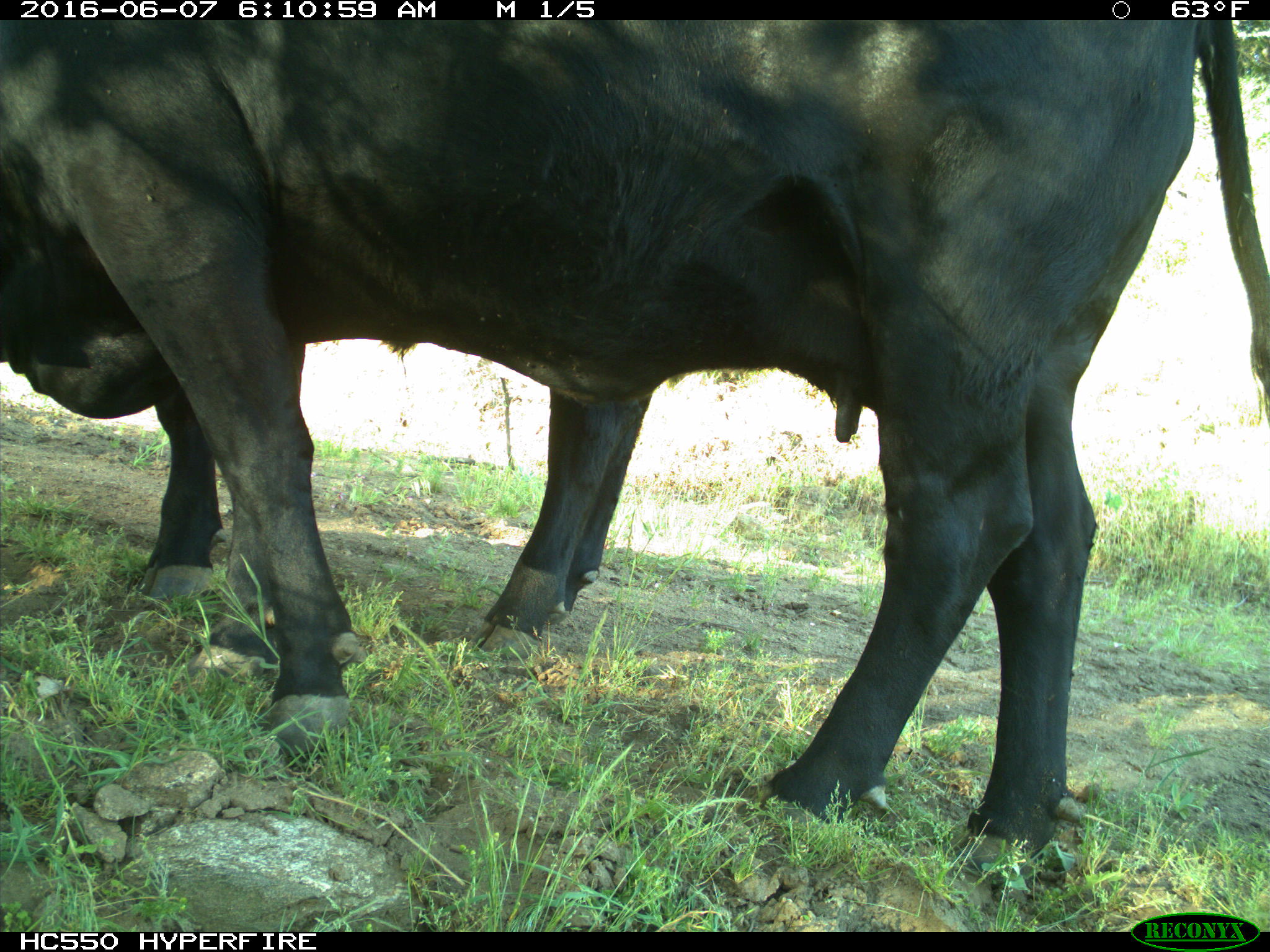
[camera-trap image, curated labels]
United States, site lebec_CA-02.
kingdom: Animalia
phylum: Chordata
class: Mammalia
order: Artiodactyla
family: Bovidae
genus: Bos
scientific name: Bos taurus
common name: domestic cow